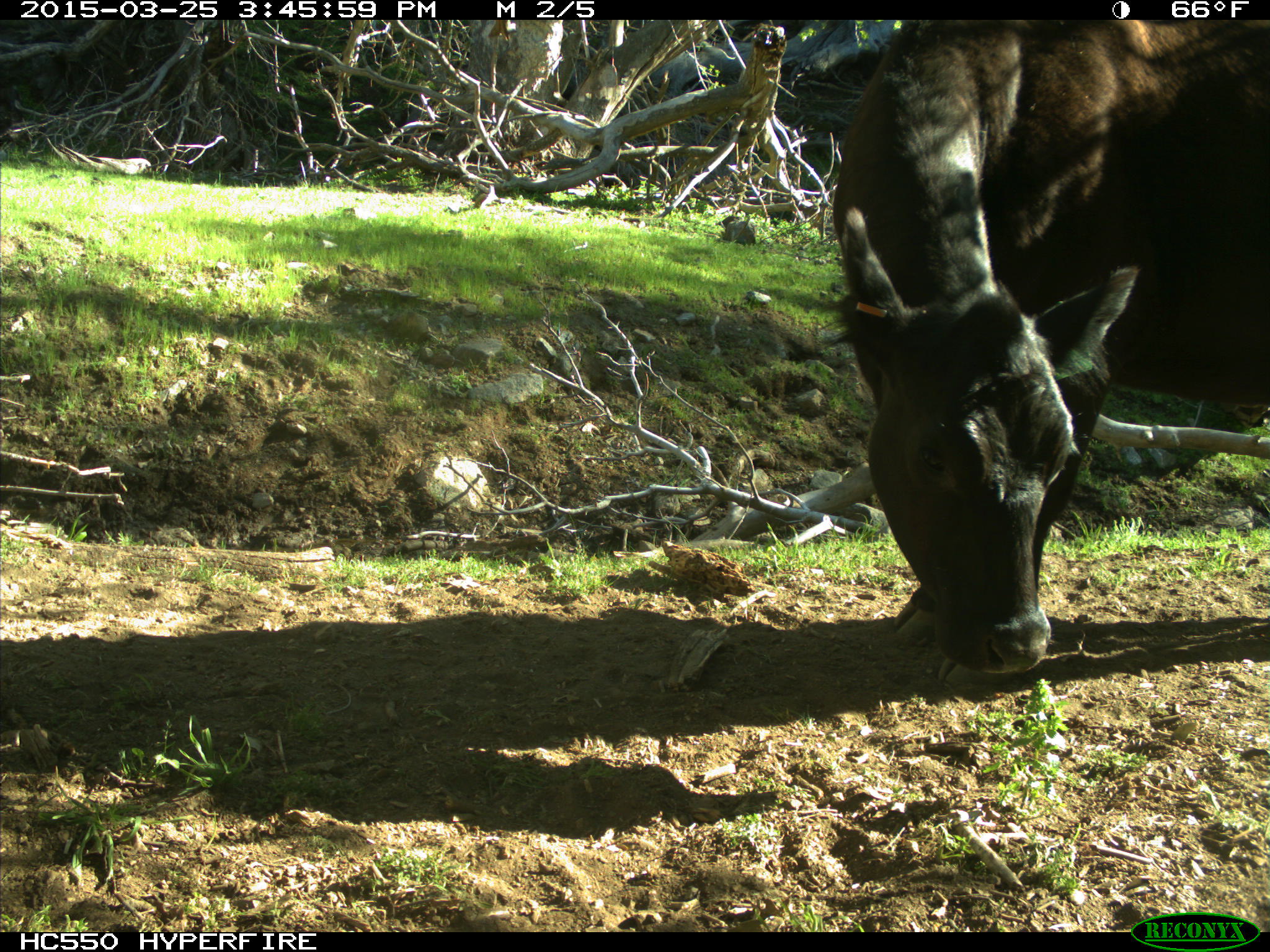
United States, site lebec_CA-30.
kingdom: Animalia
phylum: Chordata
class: Mammalia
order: Artiodactyla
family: Bovidae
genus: Bos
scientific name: Bos taurus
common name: domestic cow